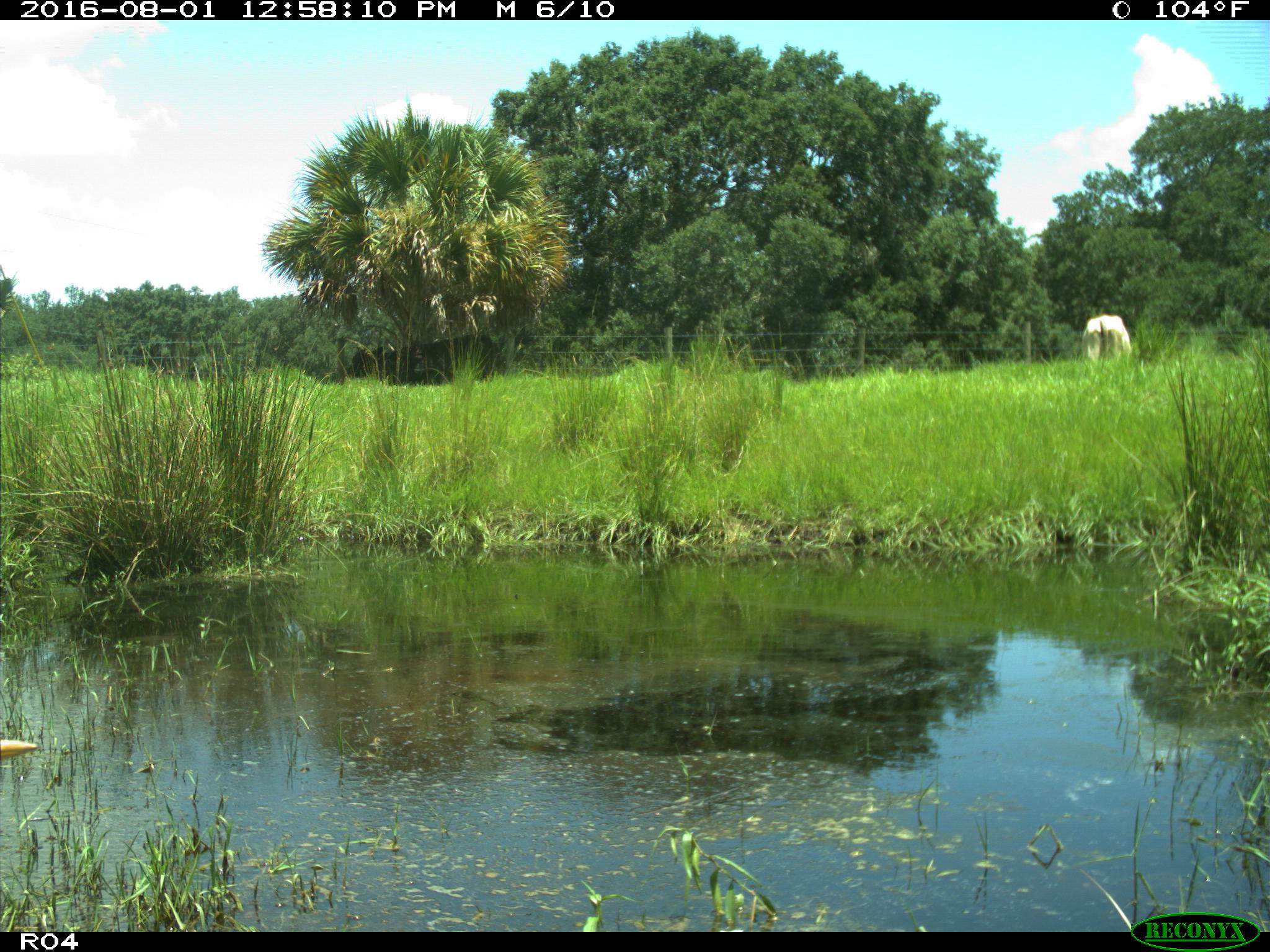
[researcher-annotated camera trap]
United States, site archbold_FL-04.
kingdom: Animalia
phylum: Chordata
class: Mammalia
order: Artiodactyla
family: Bovidae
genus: Bos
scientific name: Bos taurus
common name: domestic cow